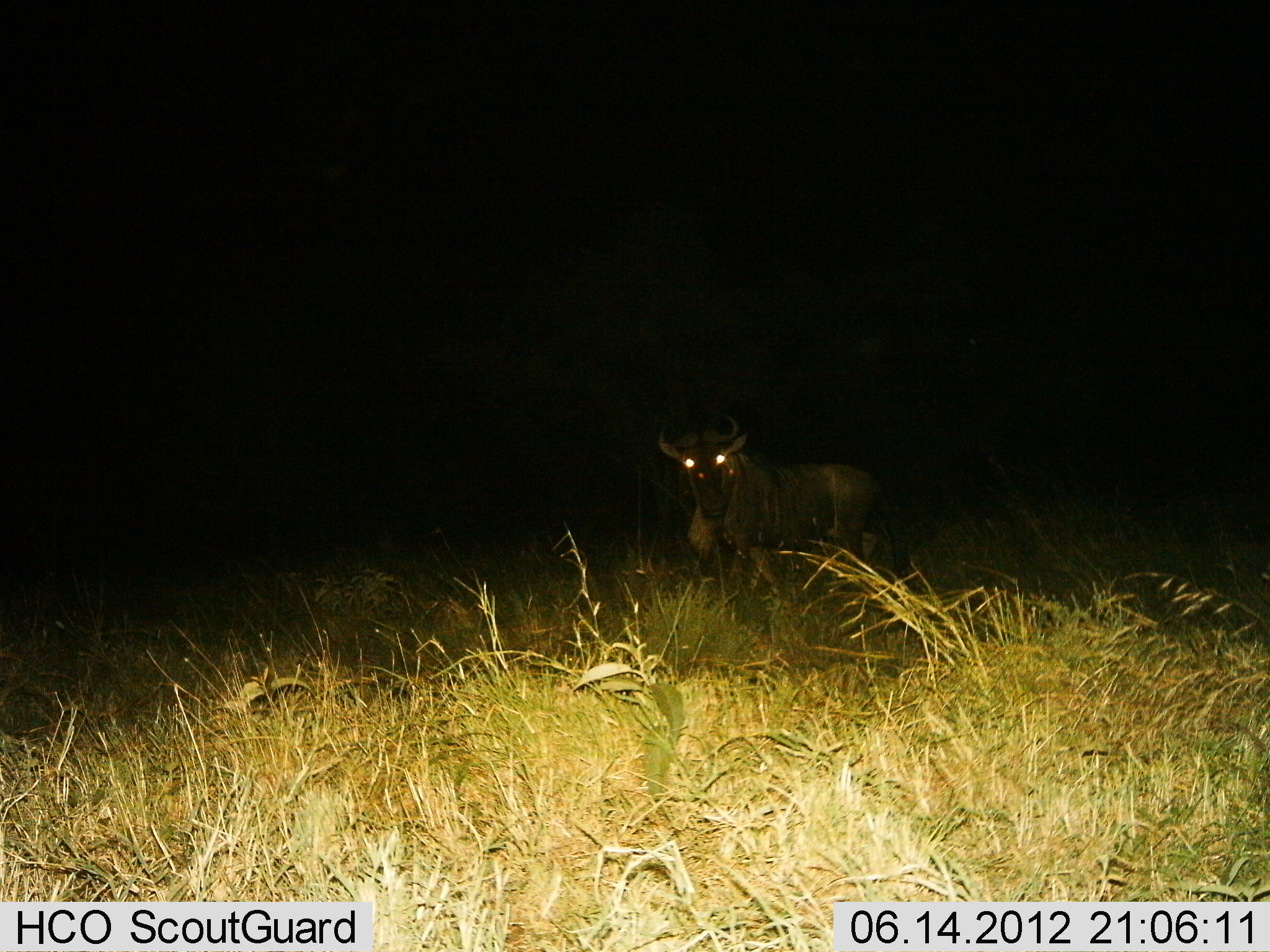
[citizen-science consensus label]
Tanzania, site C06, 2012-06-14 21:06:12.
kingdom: Animalia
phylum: Chordata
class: Mammalia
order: Artiodactyla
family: Bovidae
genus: Connochaetes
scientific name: Connochaetes taurinus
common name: blue wildebeest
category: wildebeest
Wildebeest (blue wildebeest) (Connochaetes taurinus), count 1. Behavior (volunteer vote fractions): standing 100%, resting 0%, moving 0%, interacting 0%. Young present (vote fraction): 0%. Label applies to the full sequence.